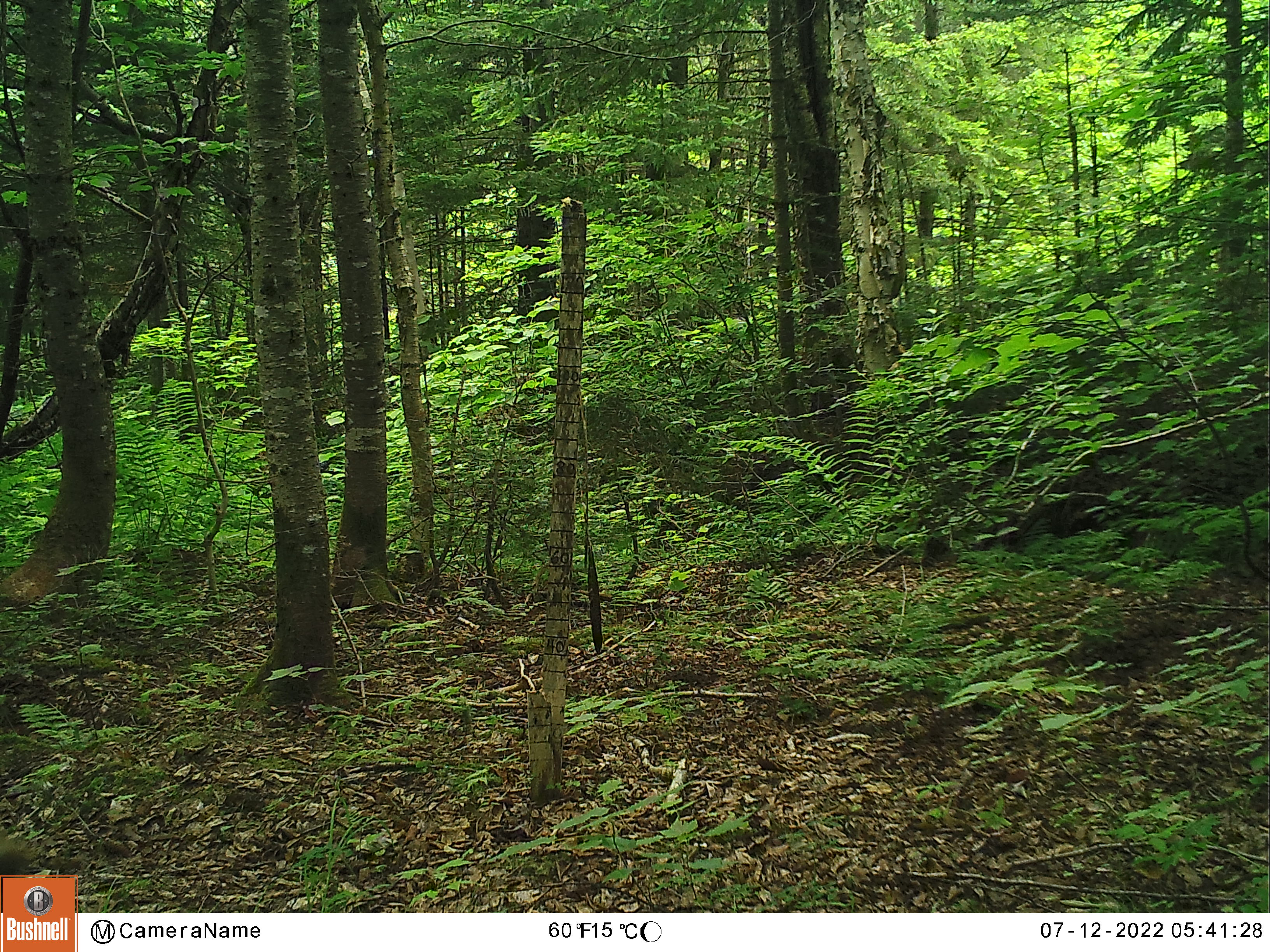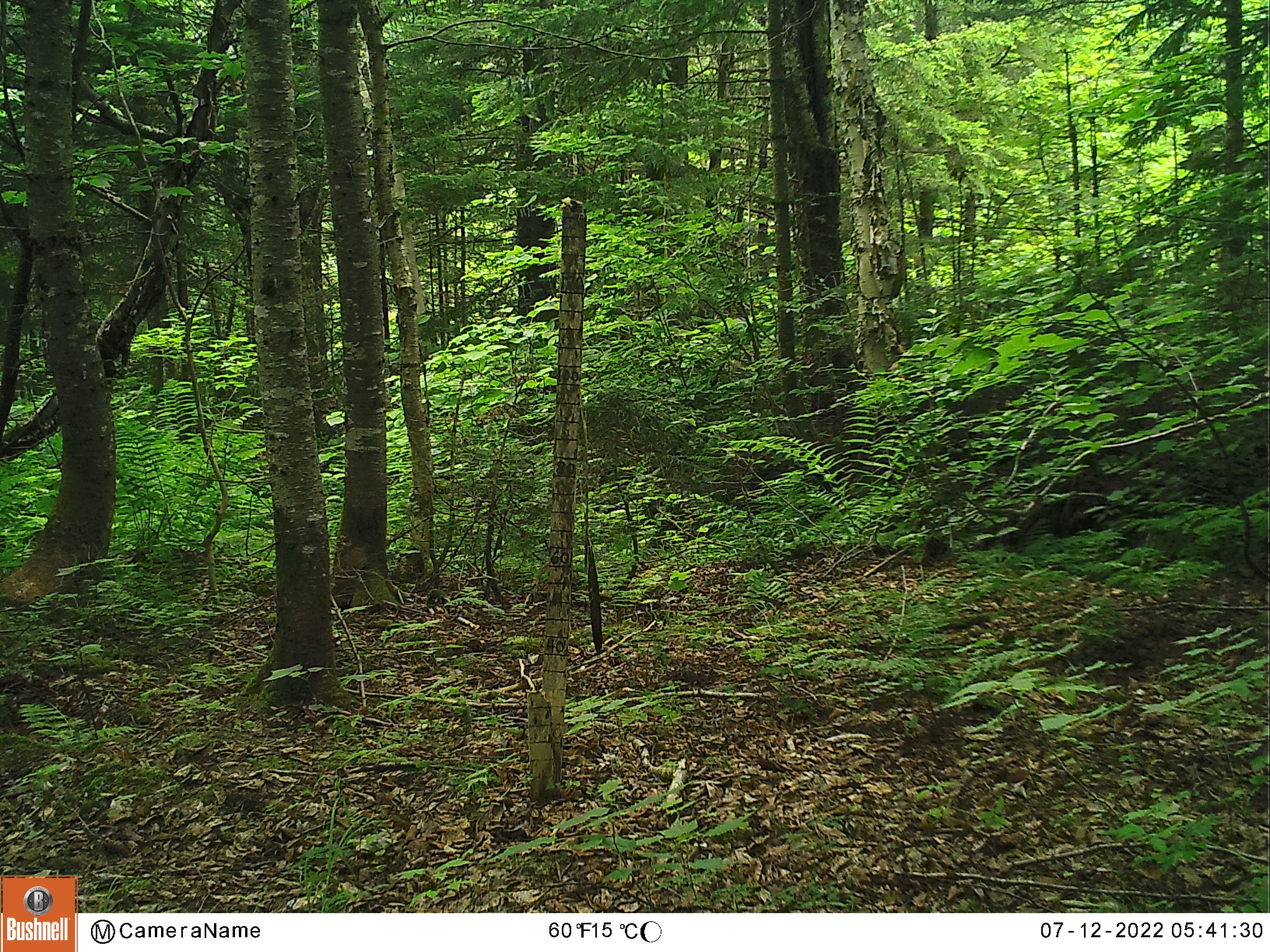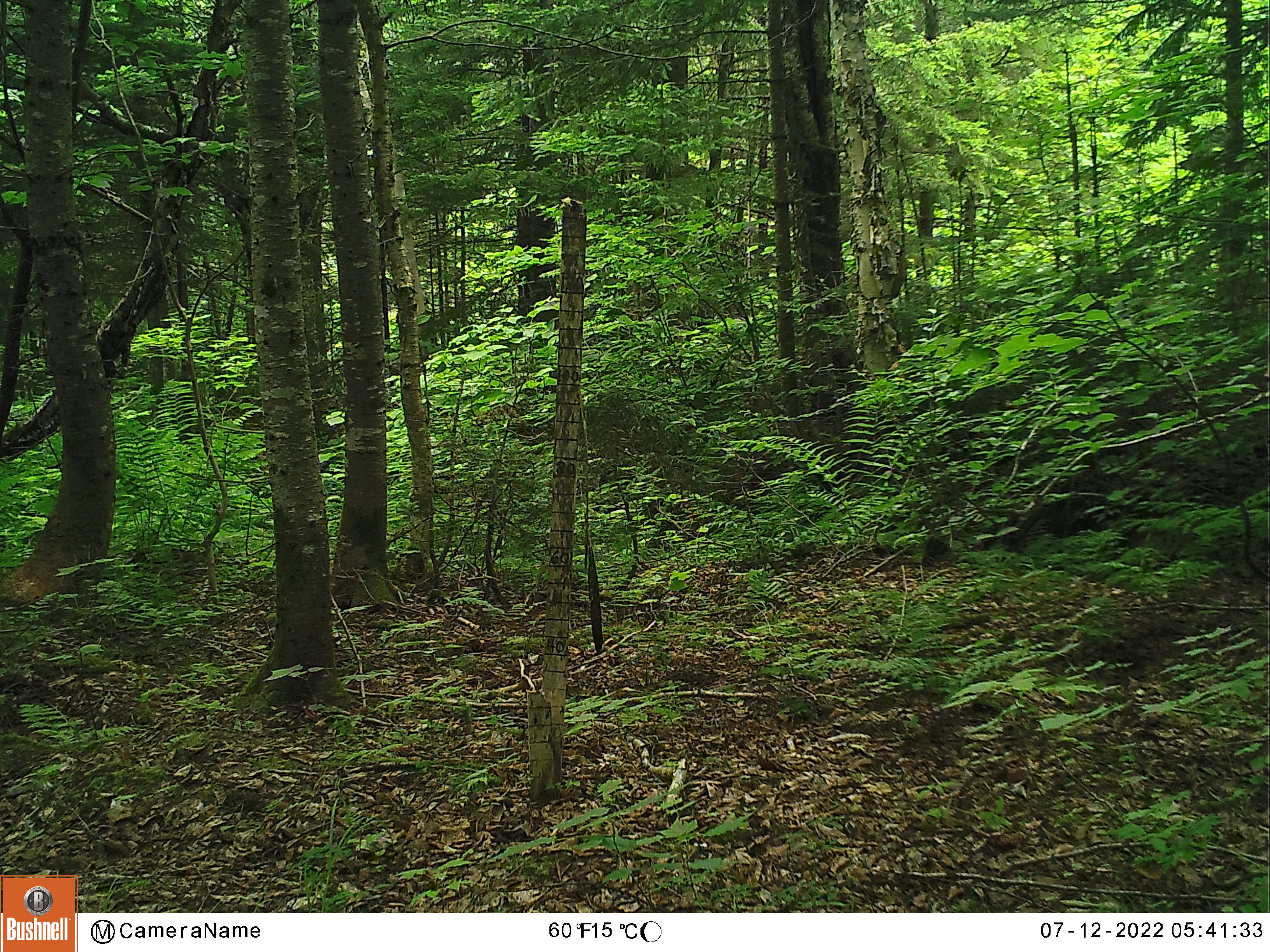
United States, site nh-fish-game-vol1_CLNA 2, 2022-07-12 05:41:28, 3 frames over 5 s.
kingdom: Animalia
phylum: Chordata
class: Mammalia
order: Artiodactyla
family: Cervidae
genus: Odocoileus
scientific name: Odocoileus virginianus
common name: white-tailed deer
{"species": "white-tailed deer (Odocoileus virginianus)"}